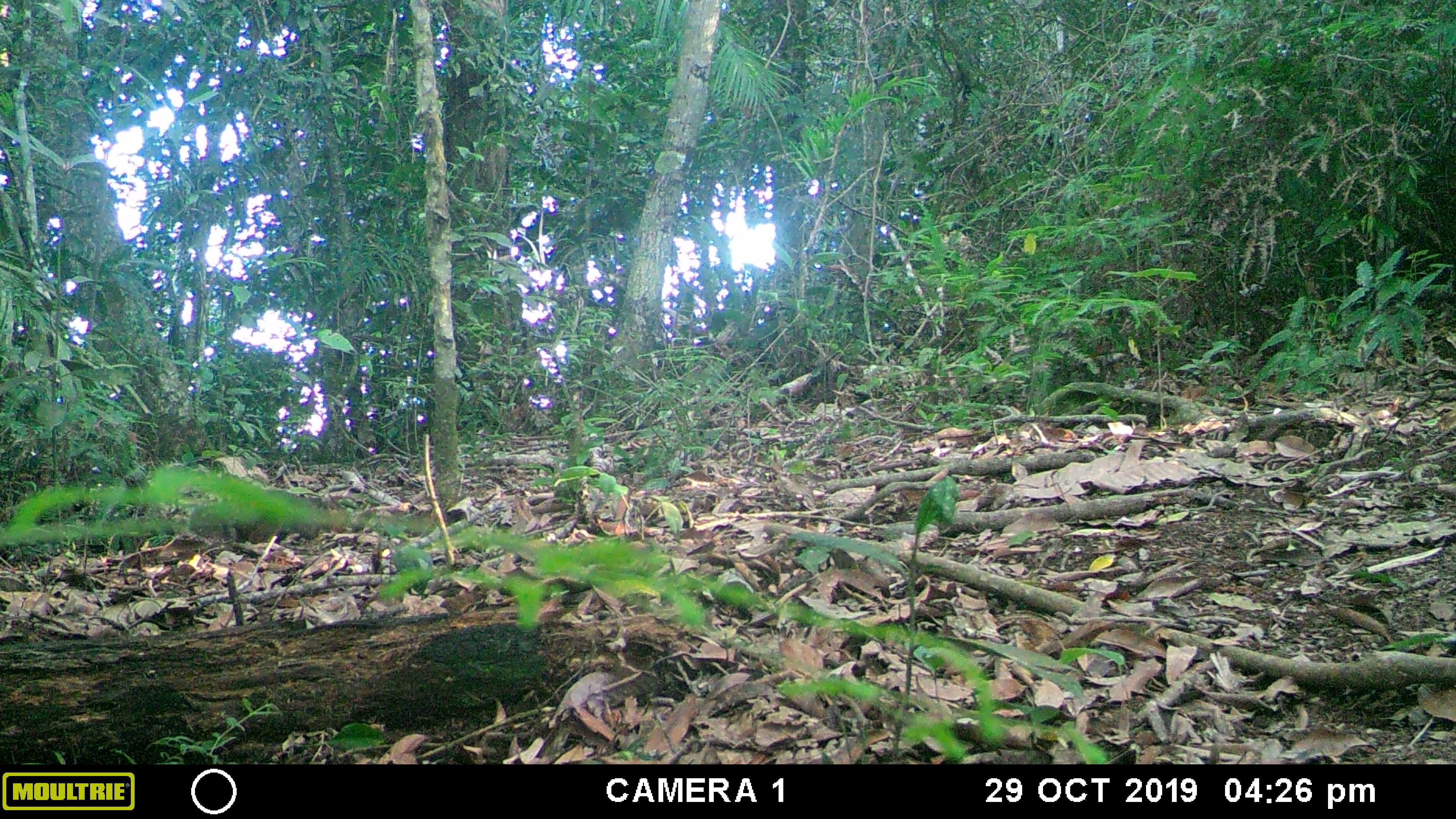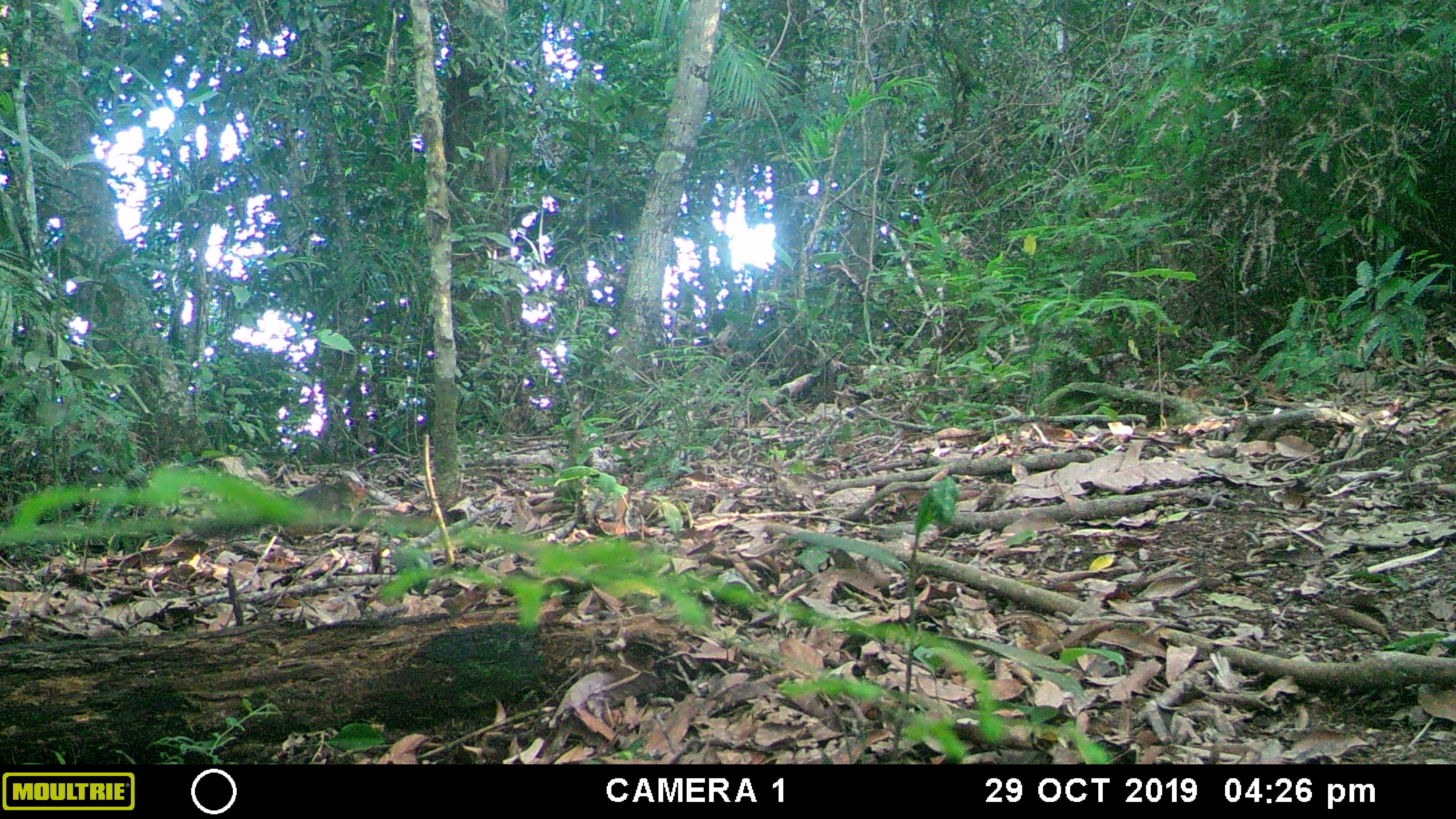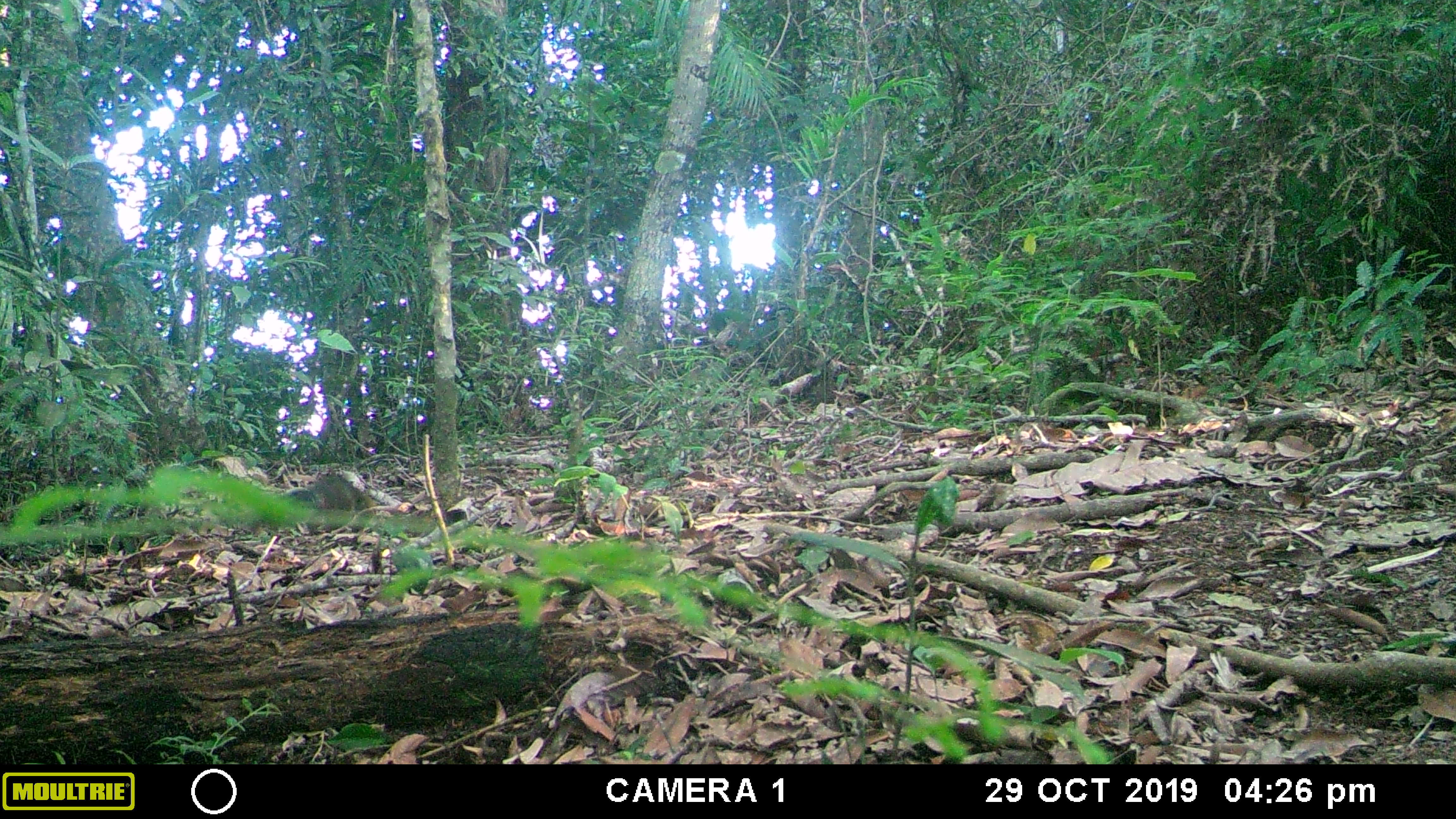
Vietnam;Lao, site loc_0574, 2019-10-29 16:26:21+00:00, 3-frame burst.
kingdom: Animalia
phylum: Chordata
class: Mammalia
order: Rodentia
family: Sciuridae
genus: Dremomys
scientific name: Dremomys rufigenis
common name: red-cheeked squirrel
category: red cheeked squirrel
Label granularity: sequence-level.